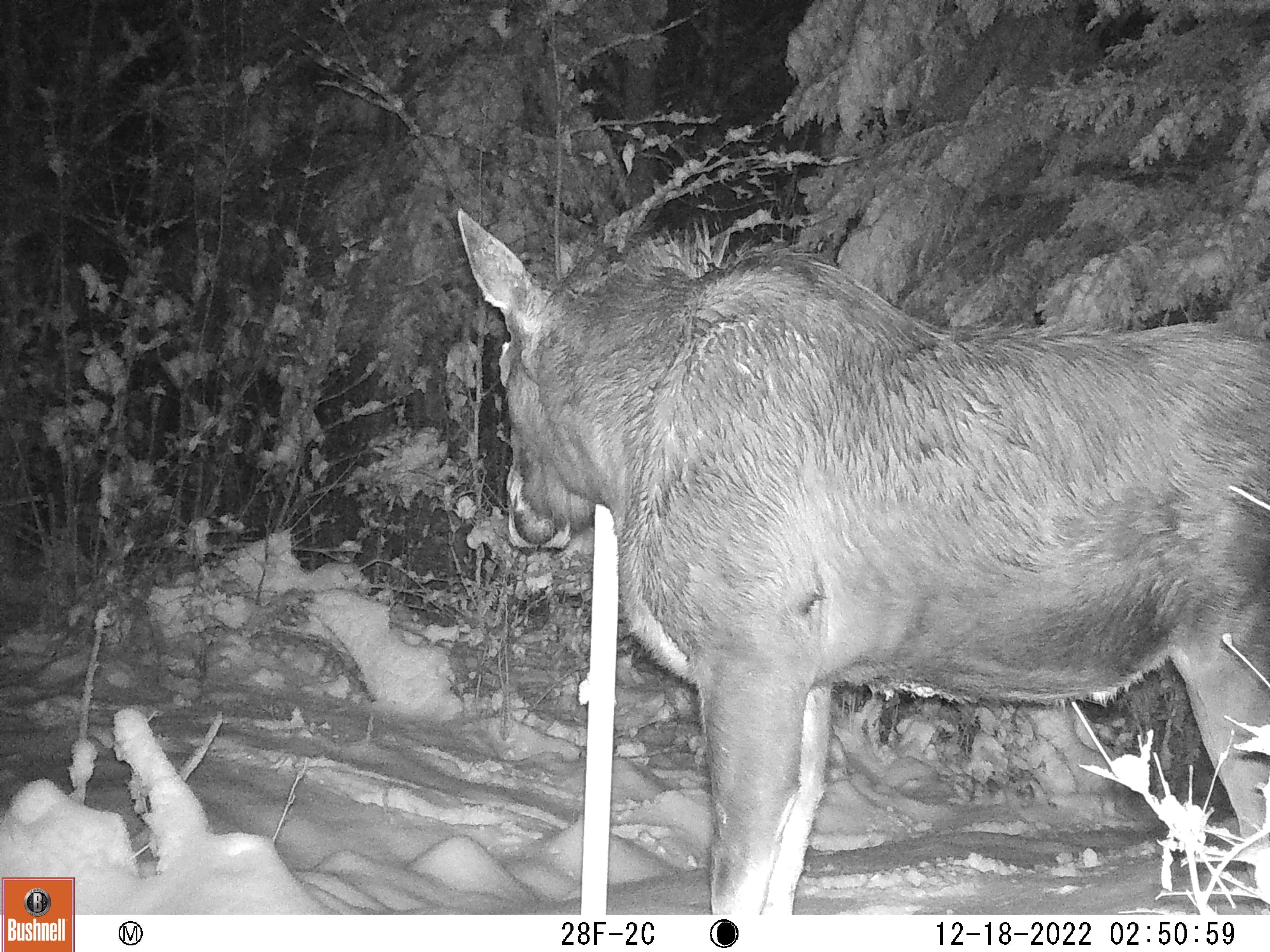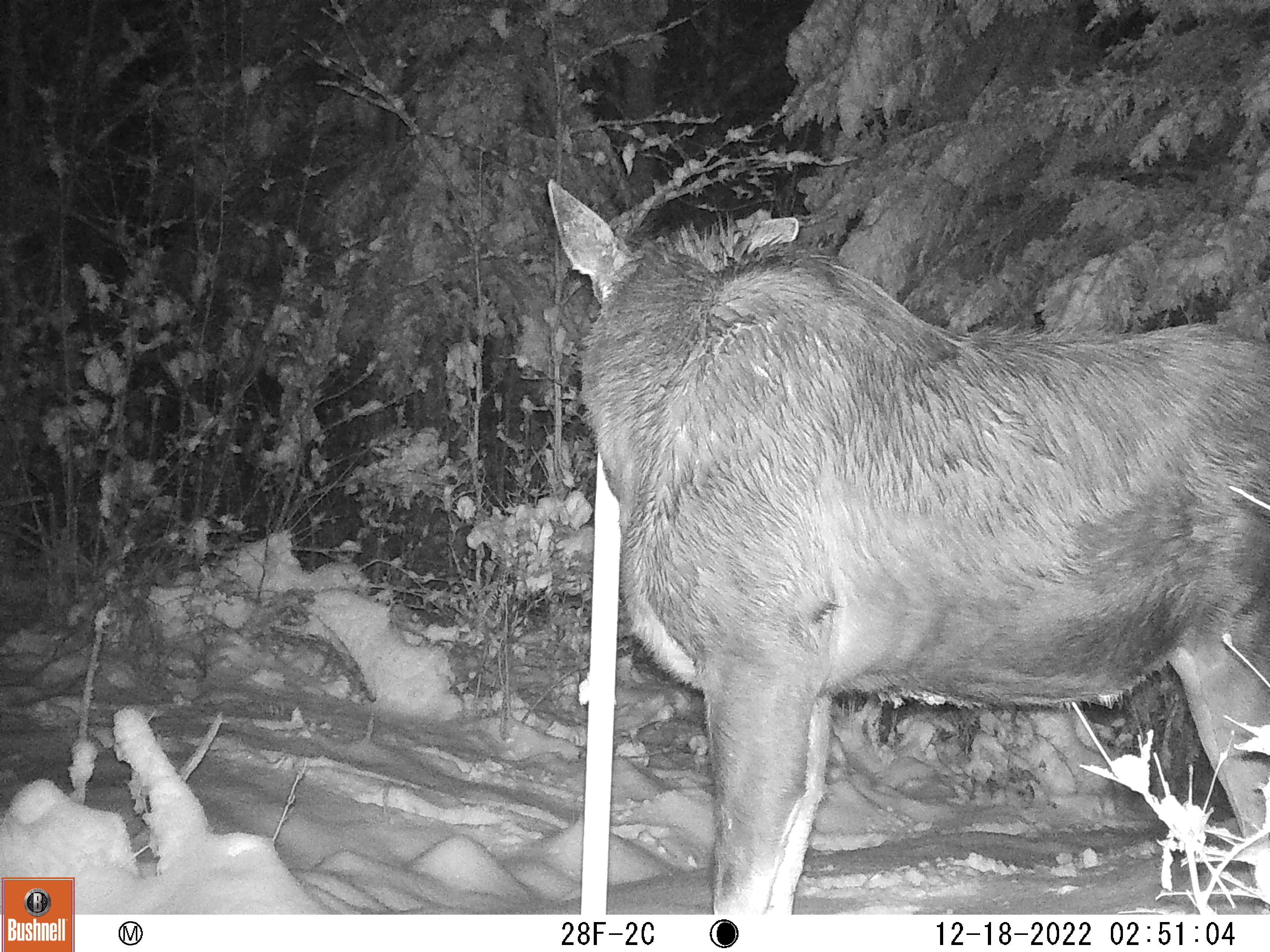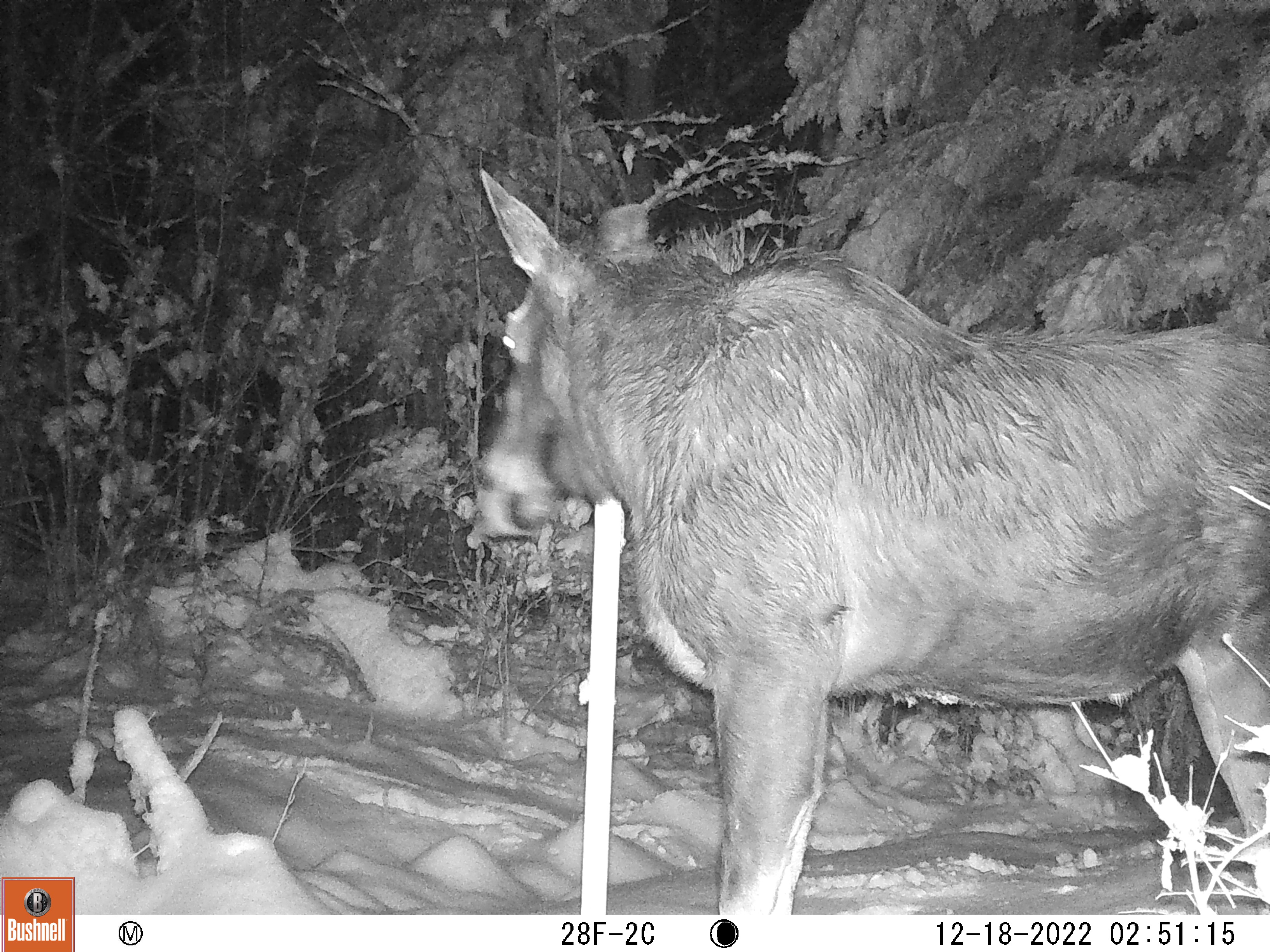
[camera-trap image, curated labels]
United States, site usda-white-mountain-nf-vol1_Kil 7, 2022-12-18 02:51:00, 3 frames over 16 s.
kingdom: Animalia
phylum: Chordata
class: Mammalia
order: Artiodactyla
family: Cervidae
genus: Alces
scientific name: Alces alces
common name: moose